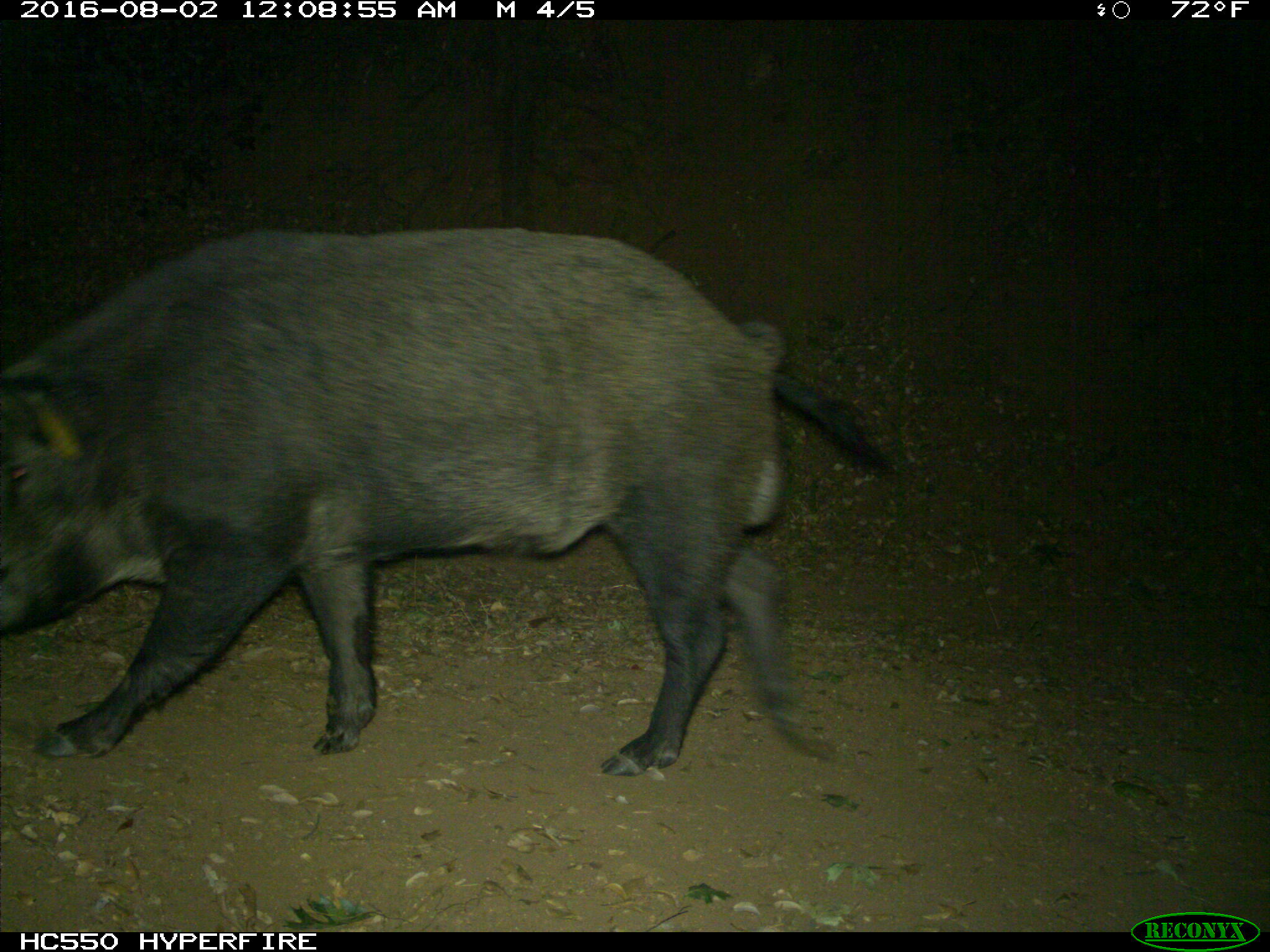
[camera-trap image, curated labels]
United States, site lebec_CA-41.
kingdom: Animalia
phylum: Chordata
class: Mammalia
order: Artiodactyla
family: Suidae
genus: Sus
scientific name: Sus scrofa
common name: wild boar